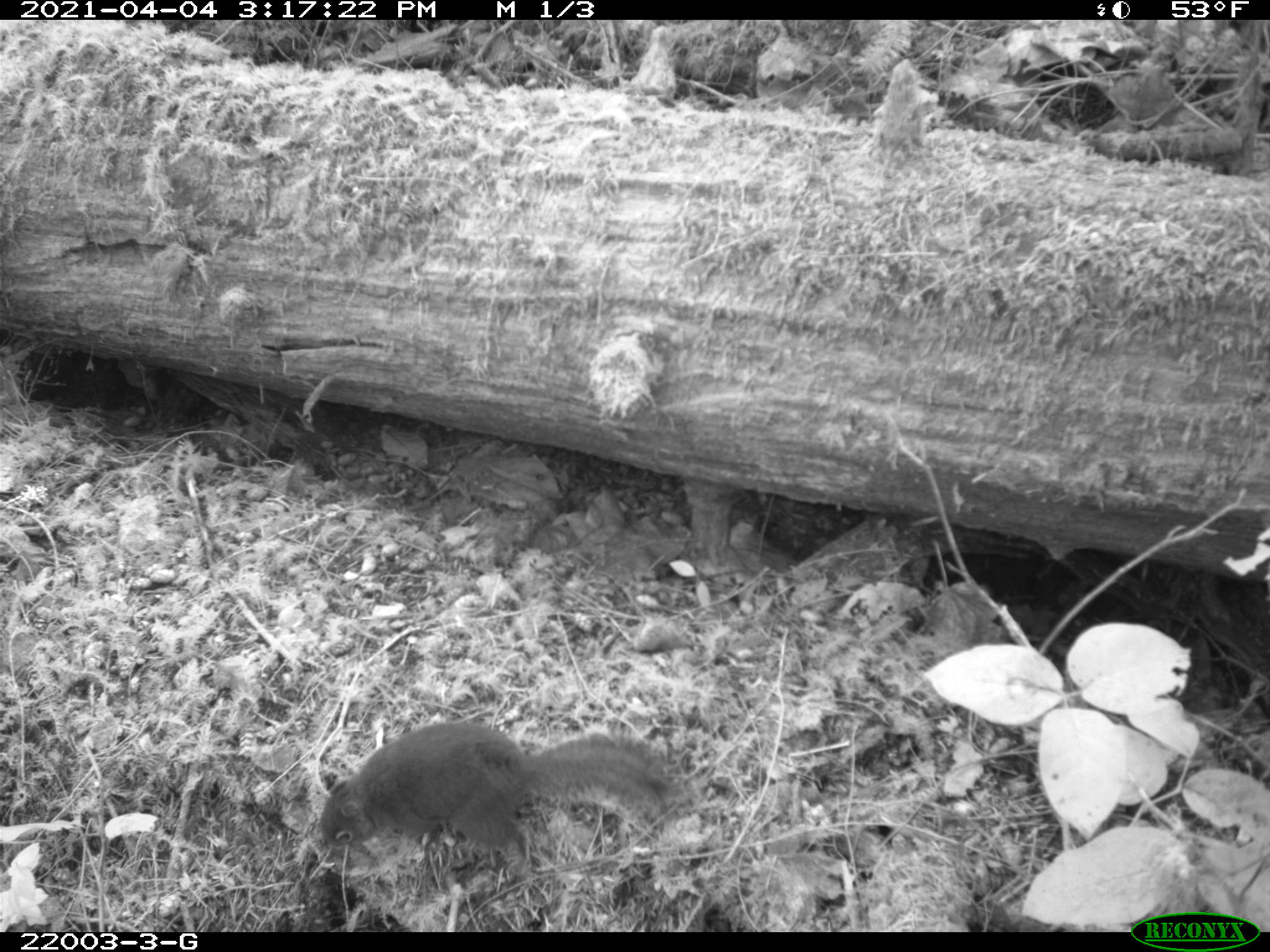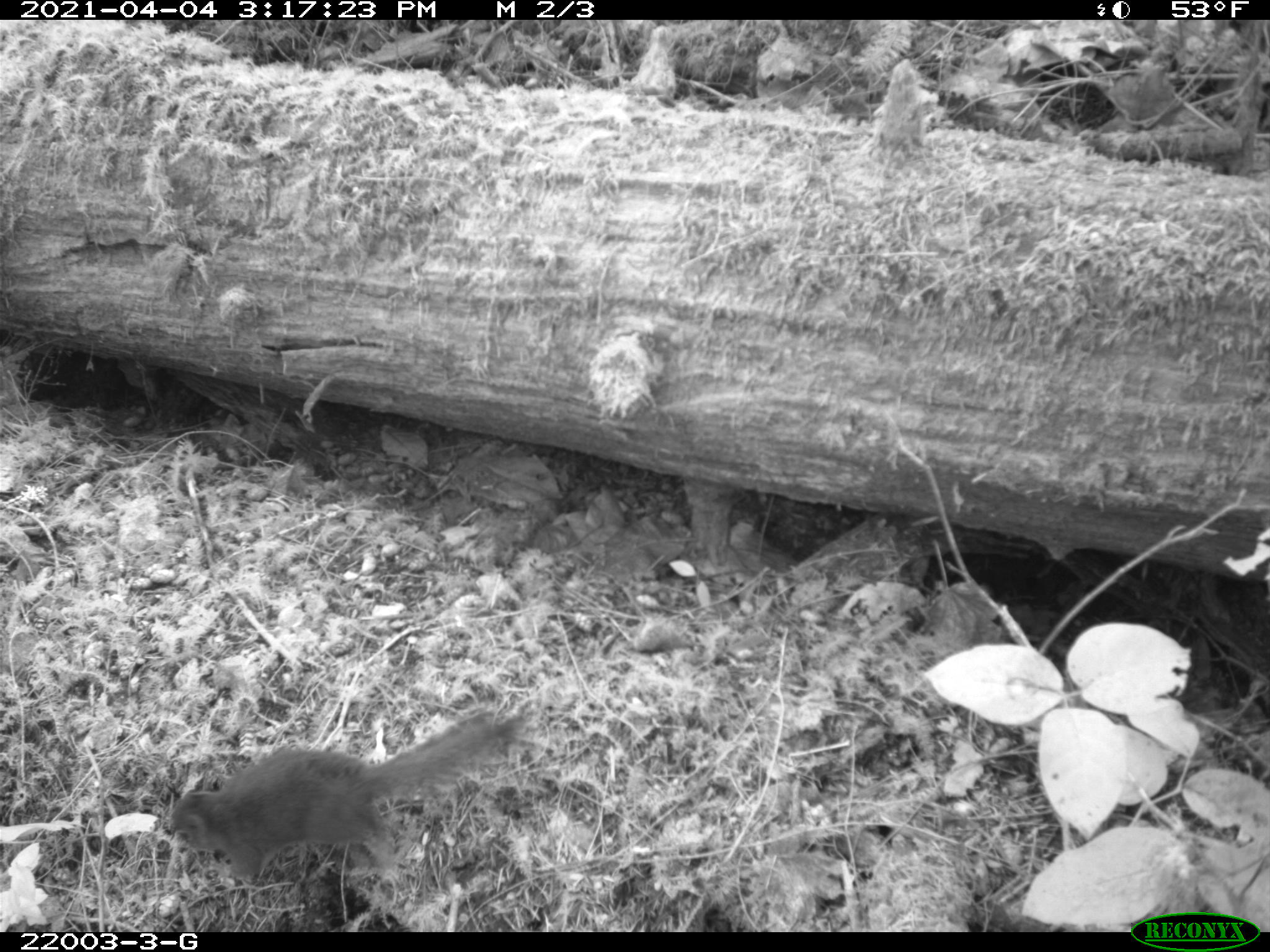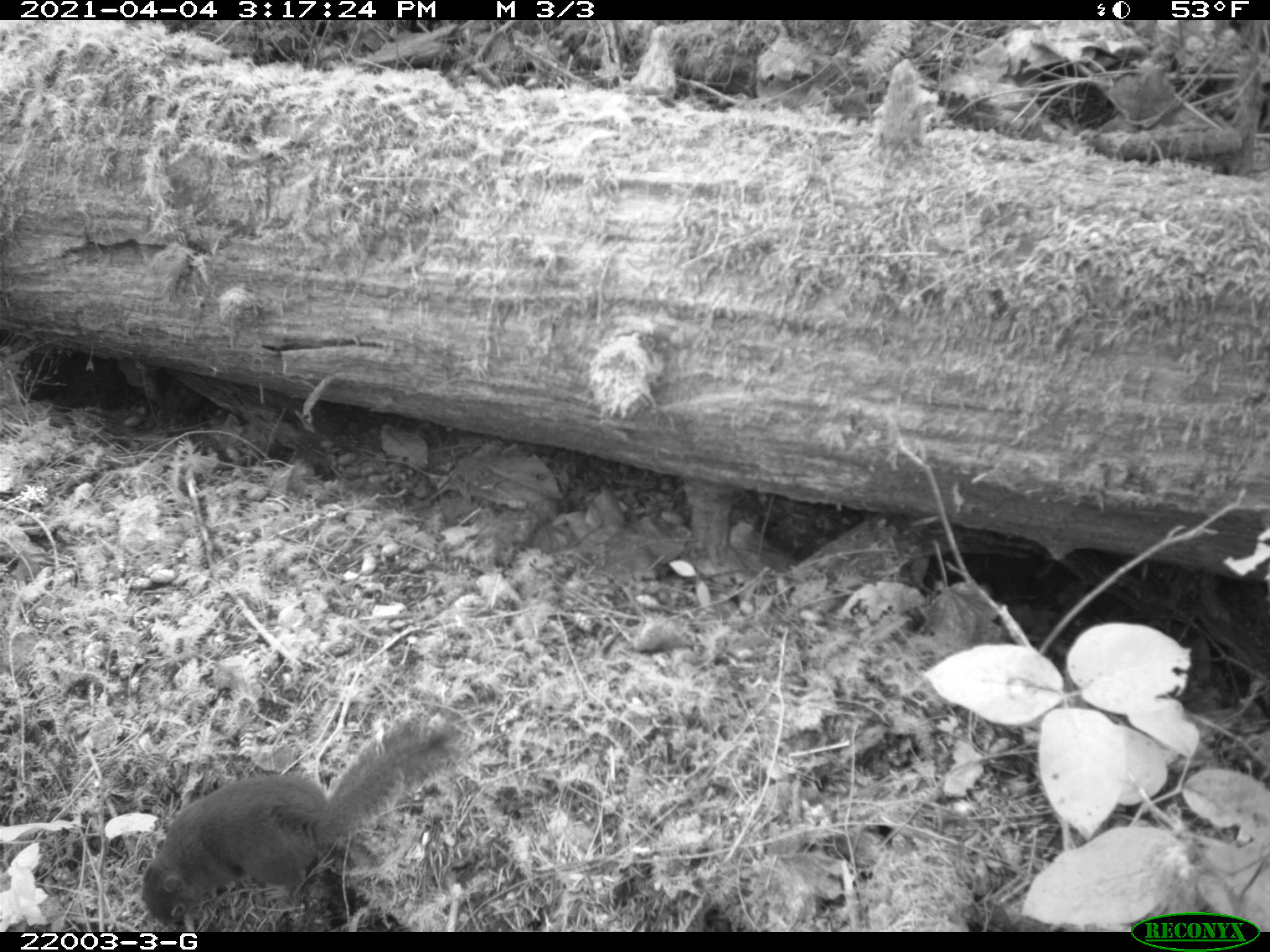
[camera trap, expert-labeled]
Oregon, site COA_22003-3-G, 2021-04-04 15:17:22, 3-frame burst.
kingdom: Animalia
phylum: Chordata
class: Mammalia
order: Rodentia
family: Sciuridae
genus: Tamiasciurus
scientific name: Tamiasciurus douglasii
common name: douglas squirrel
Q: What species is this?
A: Douglas squirrel (Tamiasciurus douglasii).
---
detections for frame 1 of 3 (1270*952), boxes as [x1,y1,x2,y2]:
douglas squirrel: [308,715,683,857]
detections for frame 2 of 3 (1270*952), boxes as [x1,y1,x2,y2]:
douglas squirrel: [162,703,536,892]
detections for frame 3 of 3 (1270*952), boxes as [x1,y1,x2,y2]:
douglas squirrel: [140,709,468,931]